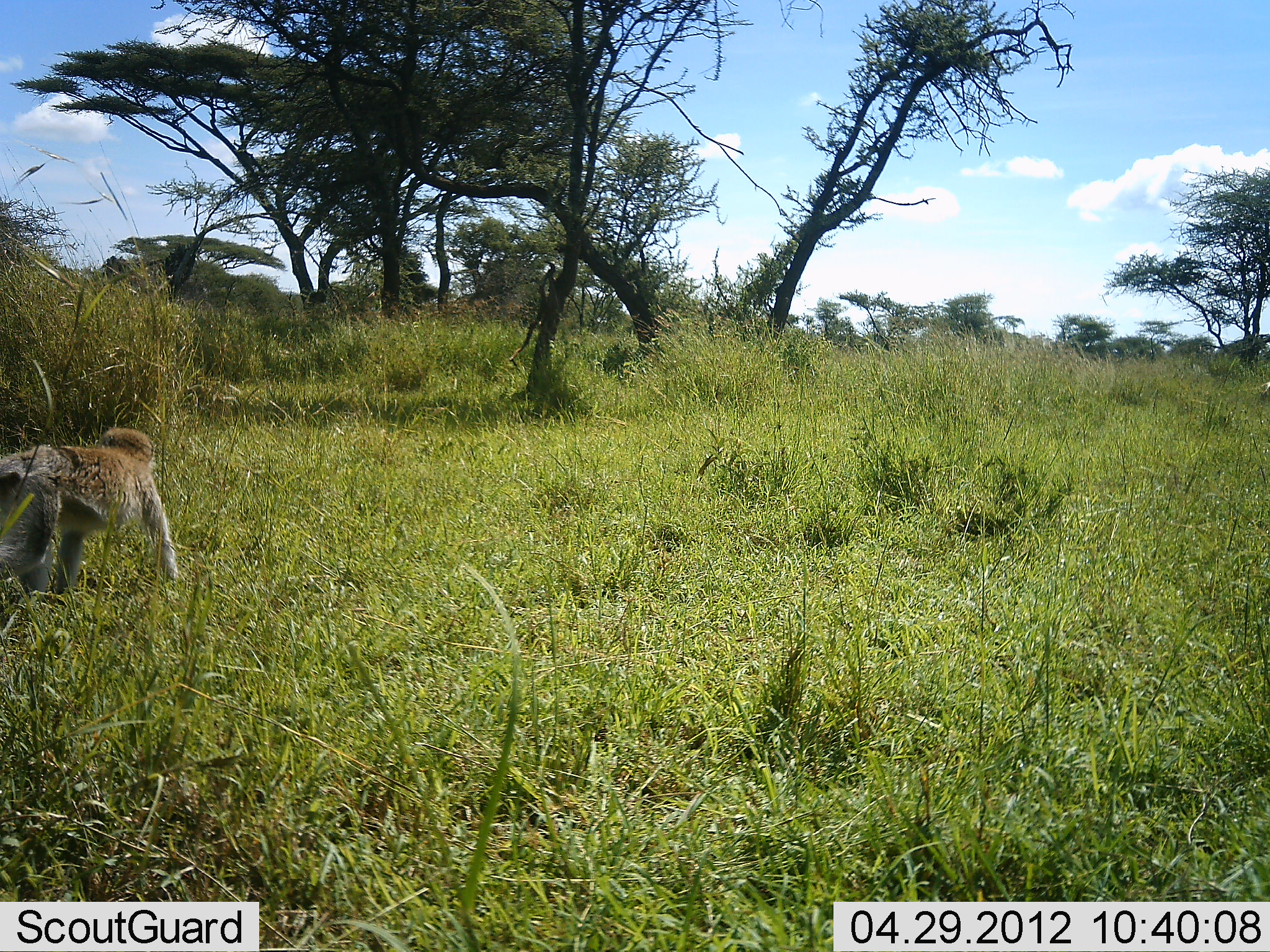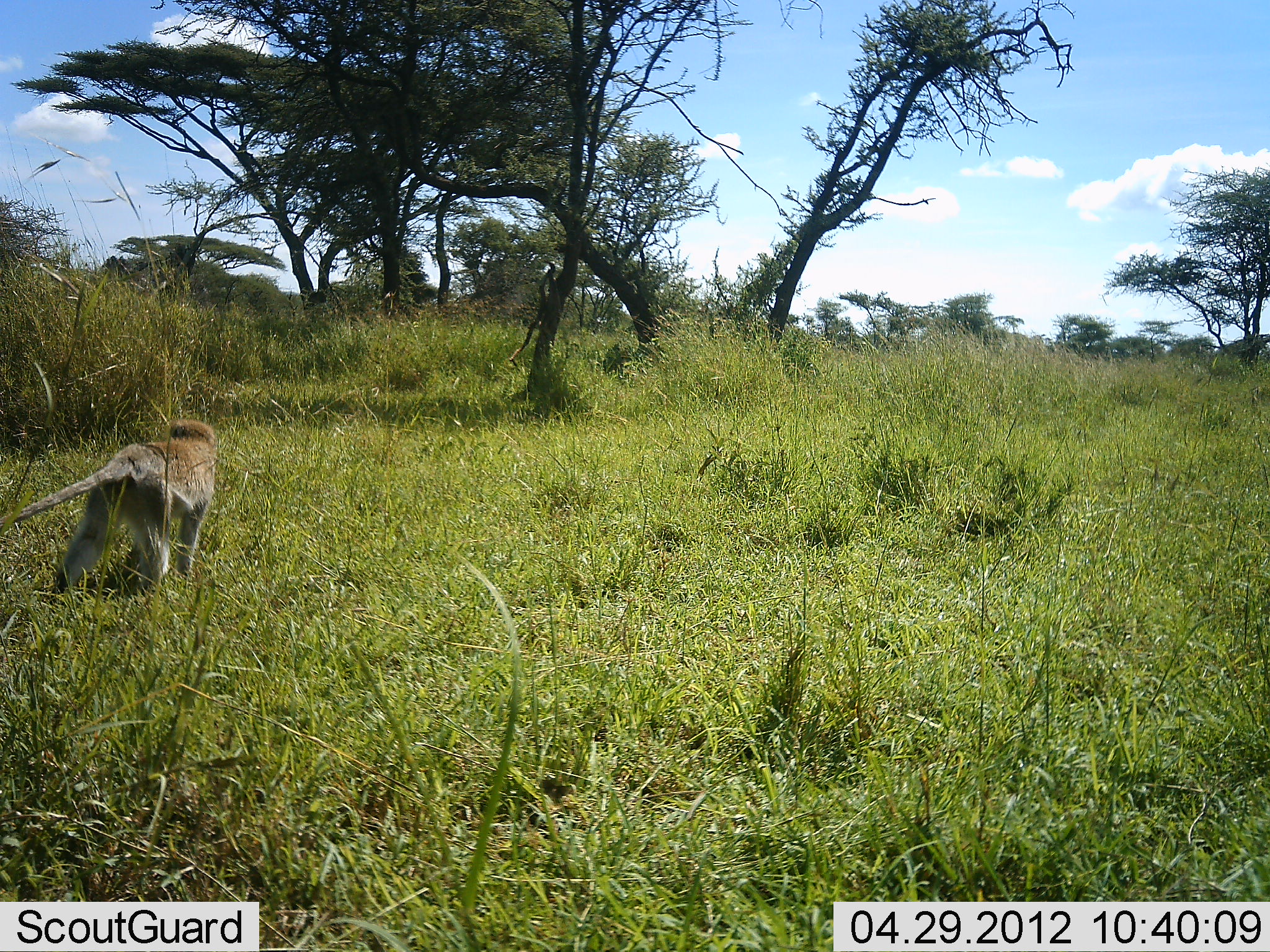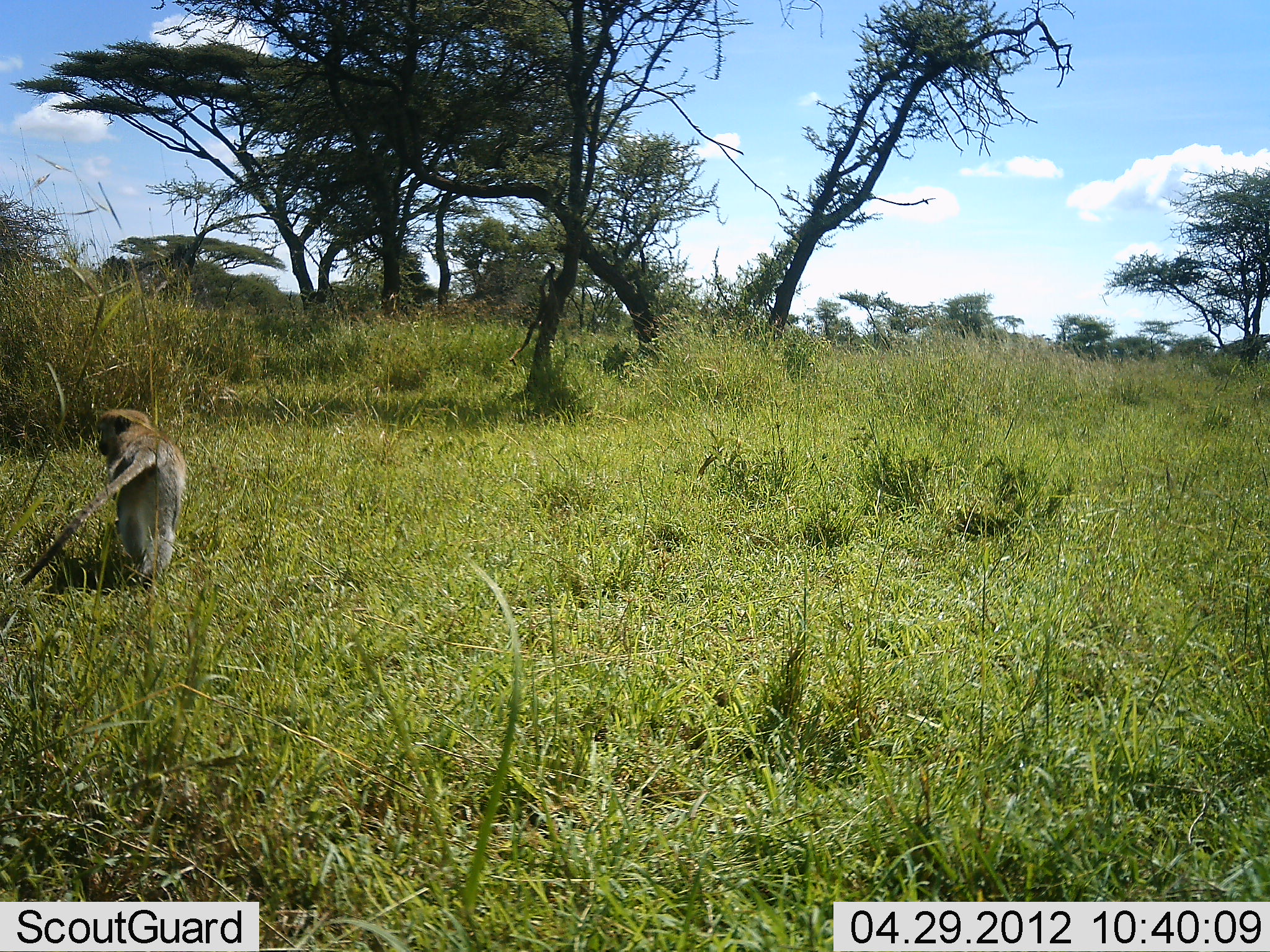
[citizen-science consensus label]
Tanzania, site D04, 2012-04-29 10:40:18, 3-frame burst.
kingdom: Animalia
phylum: Chordata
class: Mammalia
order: Primates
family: Cercopithecidae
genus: Chlorocebus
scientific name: Chlorocebus pygerythrus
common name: vervet monkey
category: monkeyvervet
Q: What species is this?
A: Monkeyvervet (vervet monkey) (Chlorocebus pygerythrus).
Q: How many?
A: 1.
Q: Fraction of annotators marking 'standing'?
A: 0%.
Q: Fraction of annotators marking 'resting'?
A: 0%.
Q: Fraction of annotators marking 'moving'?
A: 100%.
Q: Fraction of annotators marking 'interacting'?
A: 0%.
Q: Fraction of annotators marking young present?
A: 0%.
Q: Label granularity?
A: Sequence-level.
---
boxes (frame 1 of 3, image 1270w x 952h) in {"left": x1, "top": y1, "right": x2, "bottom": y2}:
animal: {"left": 0, "top": 423, "right": 177, "bottom": 598}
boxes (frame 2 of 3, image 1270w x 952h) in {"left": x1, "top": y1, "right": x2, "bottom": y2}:
animal: {"left": 0, "top": 421, "right": 216, "bottom": 602}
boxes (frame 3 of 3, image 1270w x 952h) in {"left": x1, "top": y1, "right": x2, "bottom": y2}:
animal: {"left": 19, "top": 407, "right": 187, "bottom": 589}